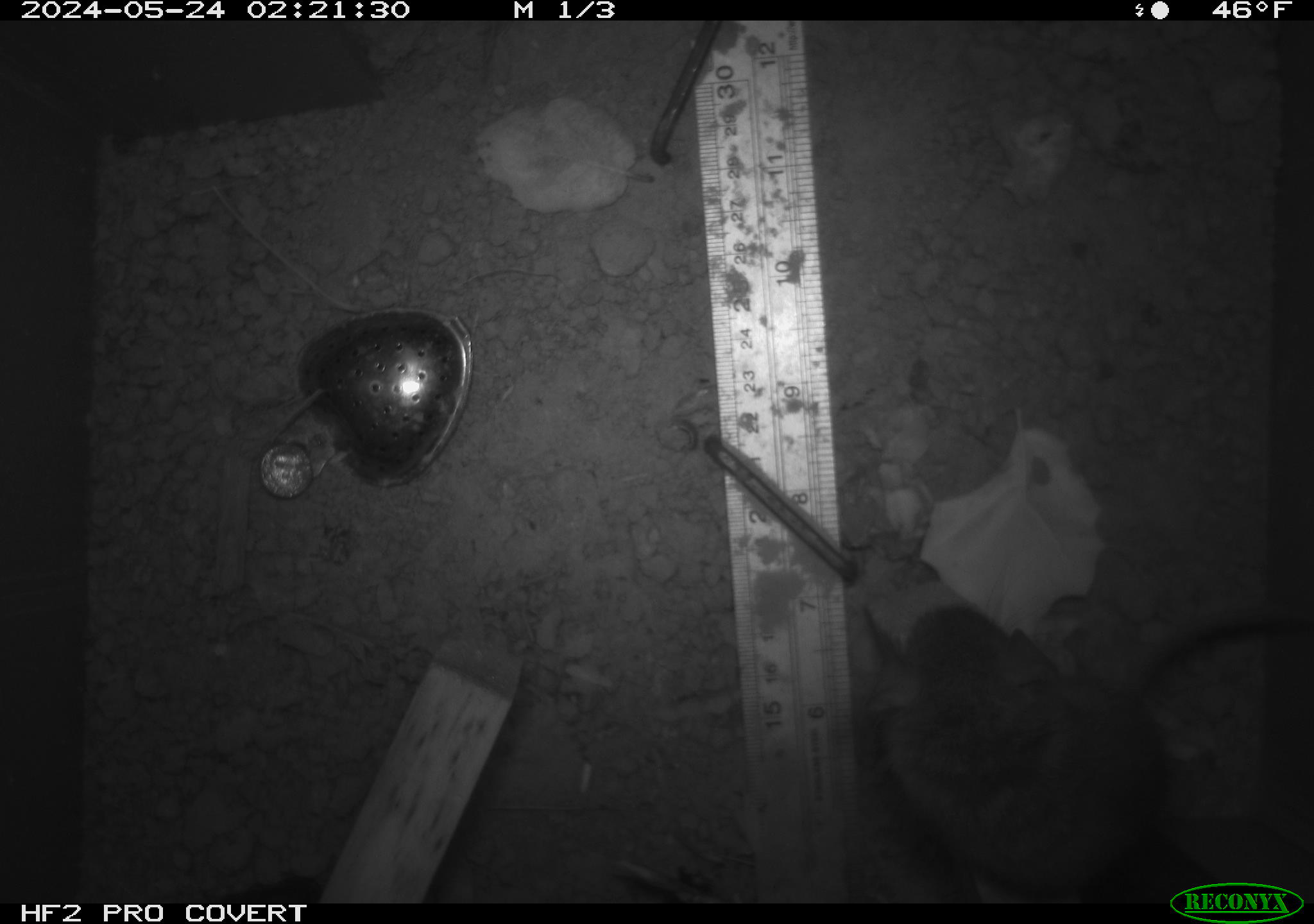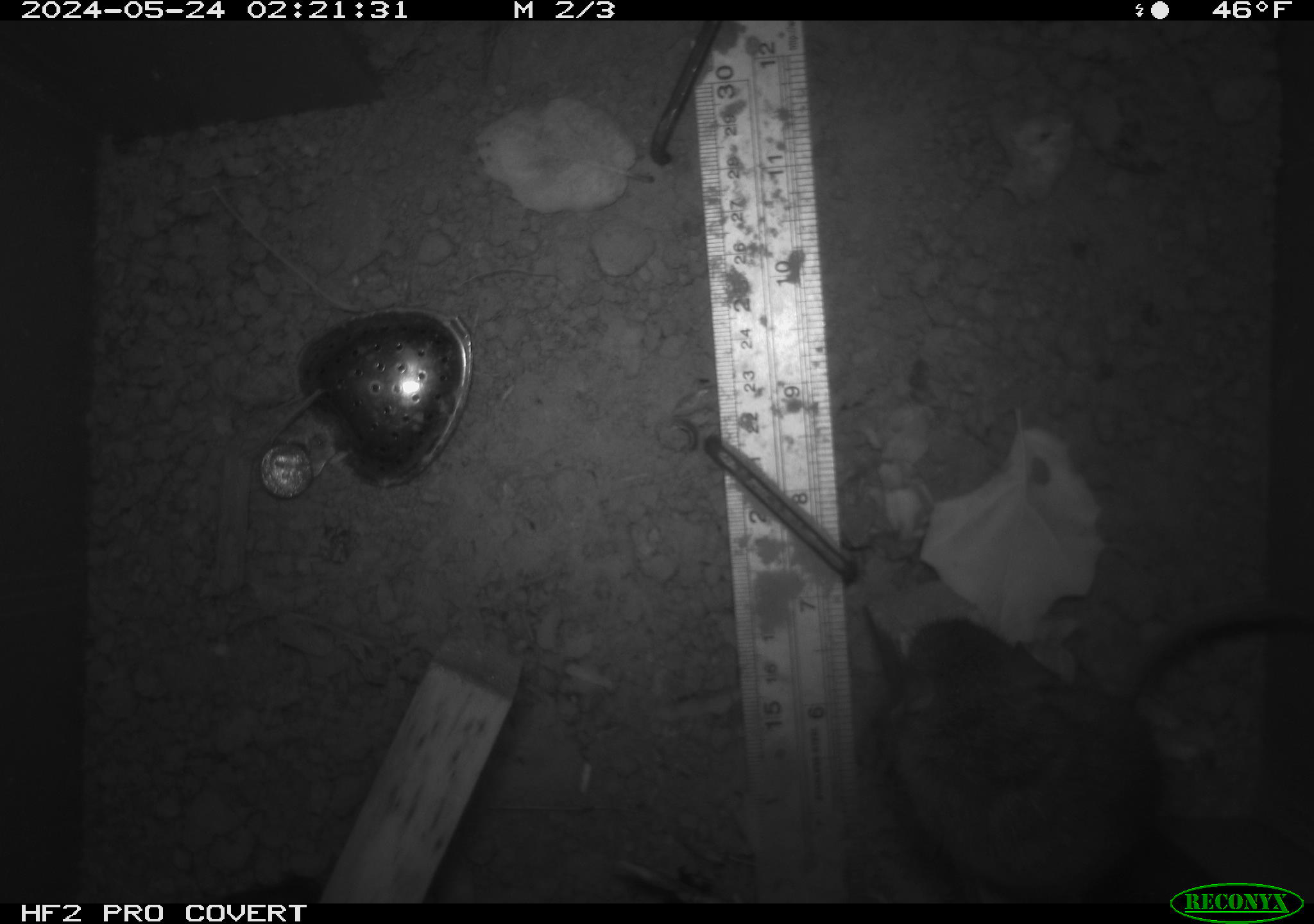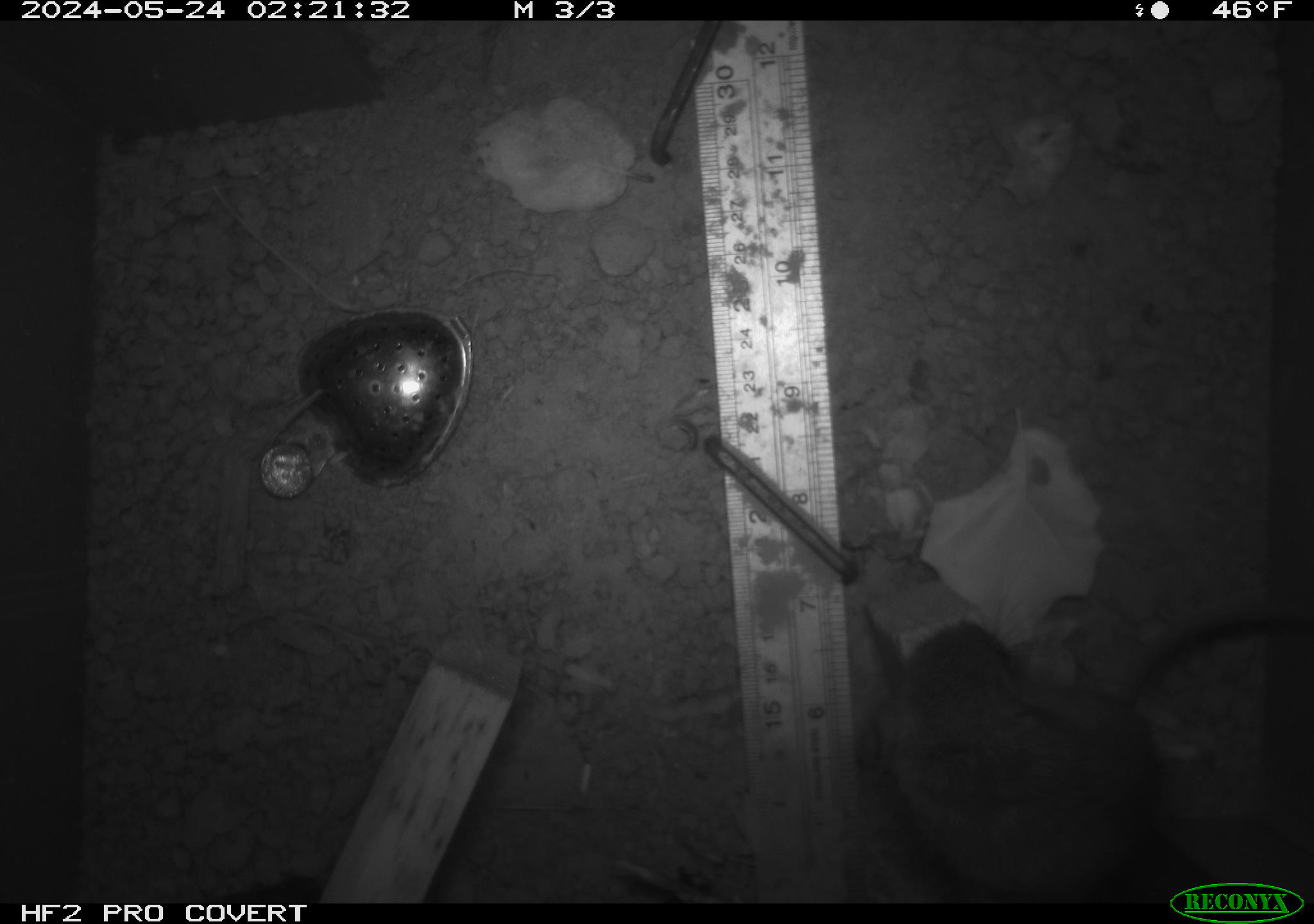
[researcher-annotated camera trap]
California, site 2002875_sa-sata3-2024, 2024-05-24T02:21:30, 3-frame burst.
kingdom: Animalia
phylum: Chordata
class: Mammalia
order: Rodentia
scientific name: Rodentia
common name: rodent